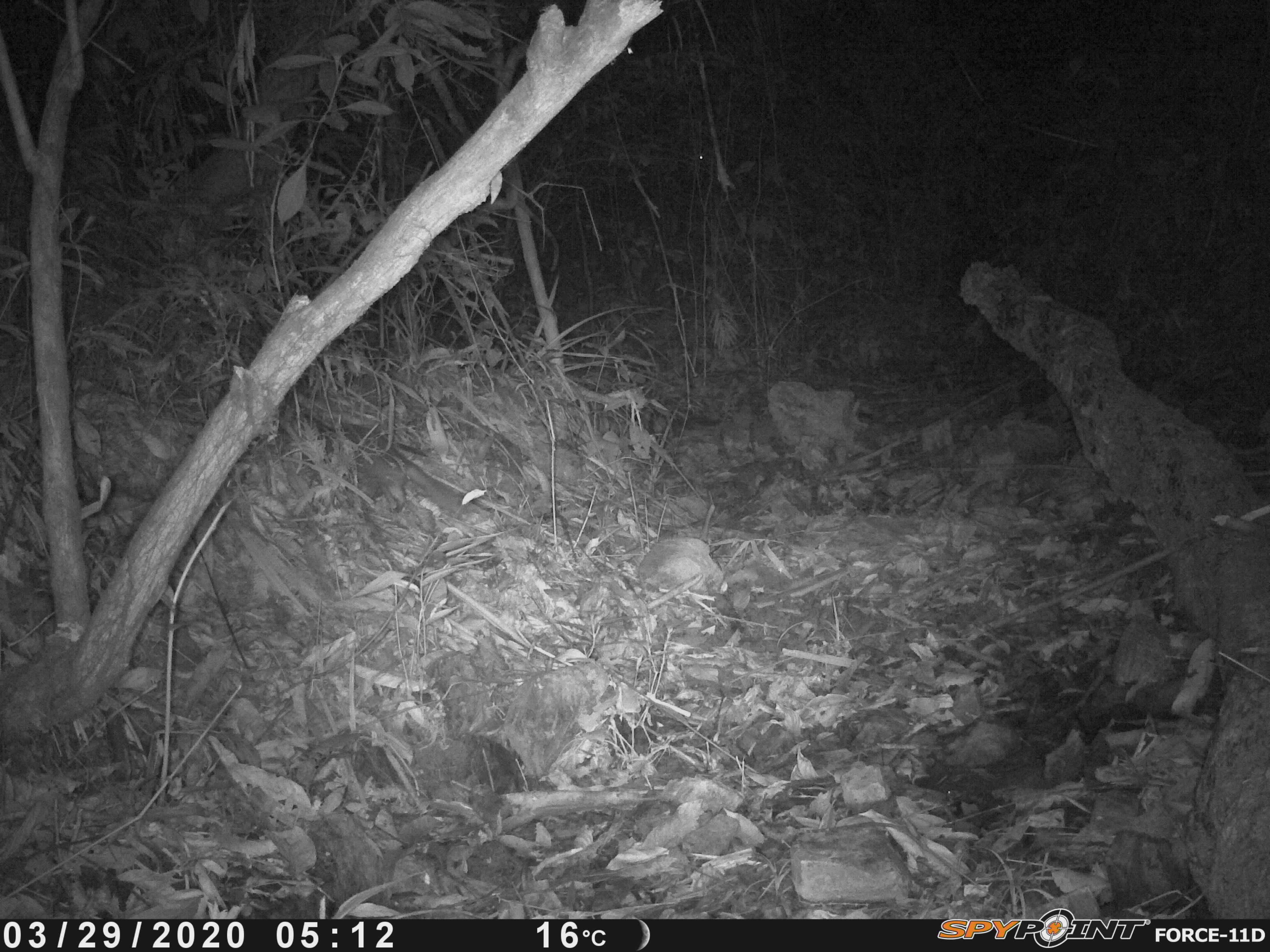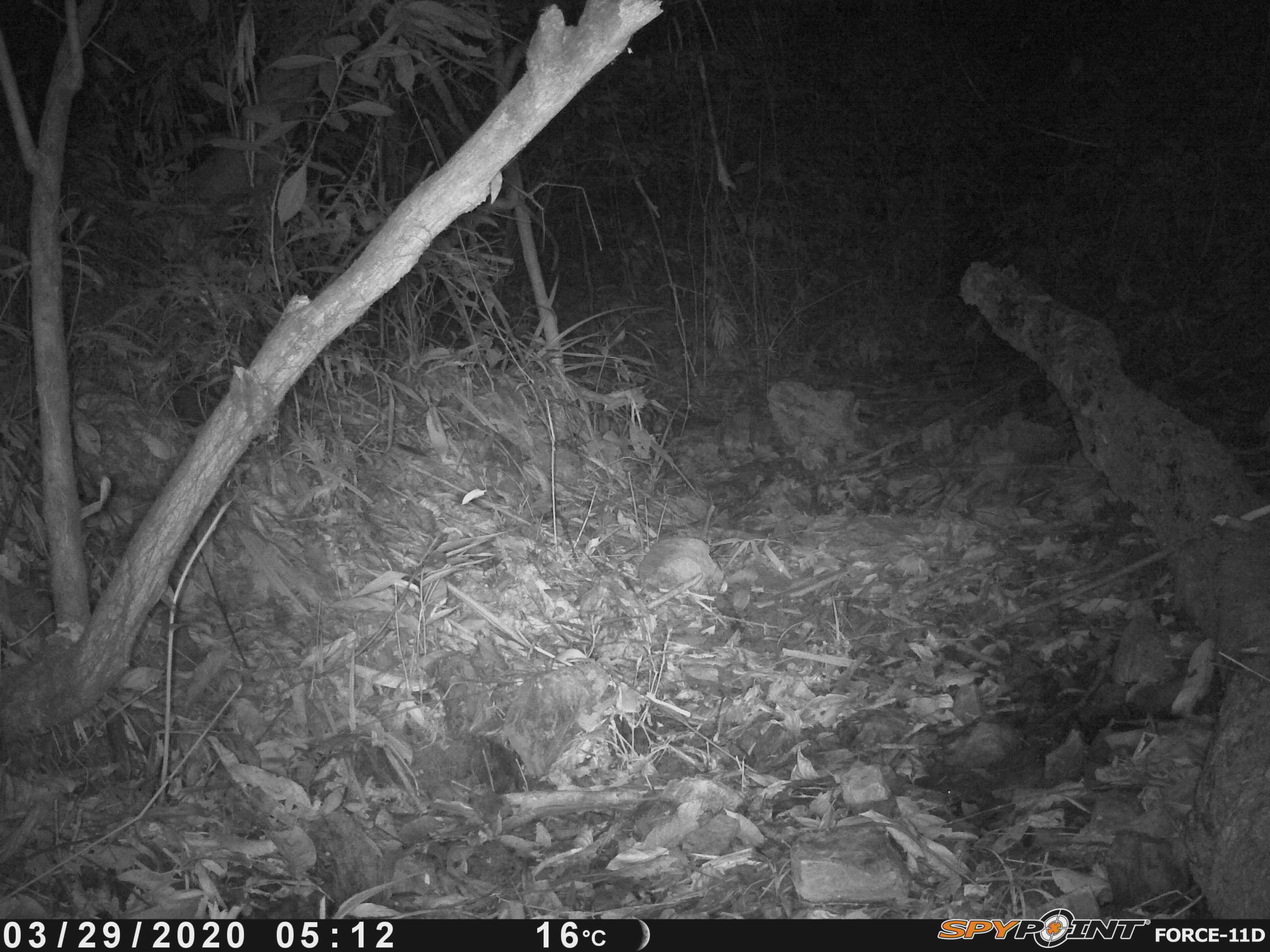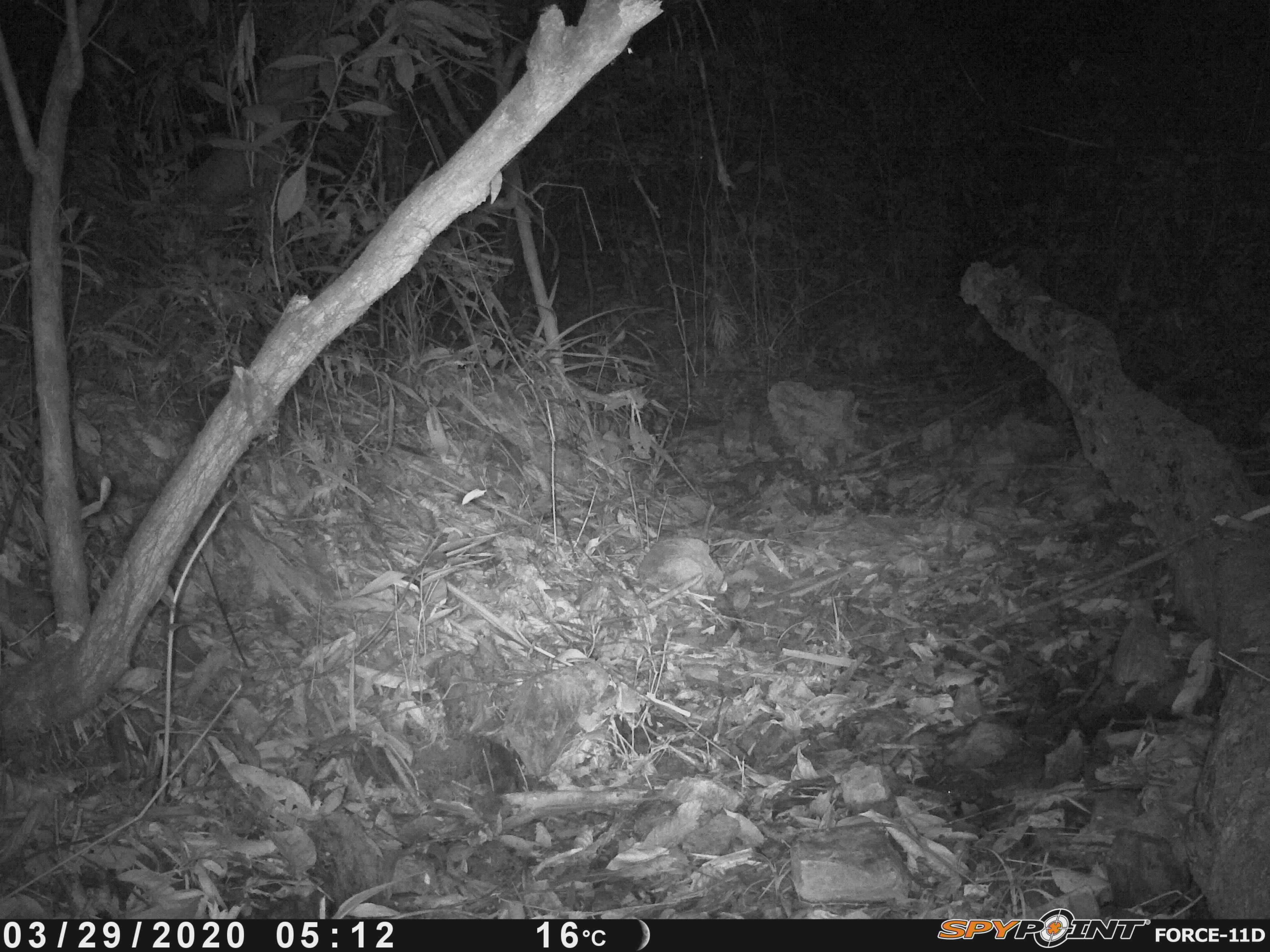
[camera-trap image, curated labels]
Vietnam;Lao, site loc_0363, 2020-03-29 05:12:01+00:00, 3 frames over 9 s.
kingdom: Animalia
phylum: Chordata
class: Mammalia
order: Carnivora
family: Mustelidae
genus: Melogale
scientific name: Melogale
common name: ferret badger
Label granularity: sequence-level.